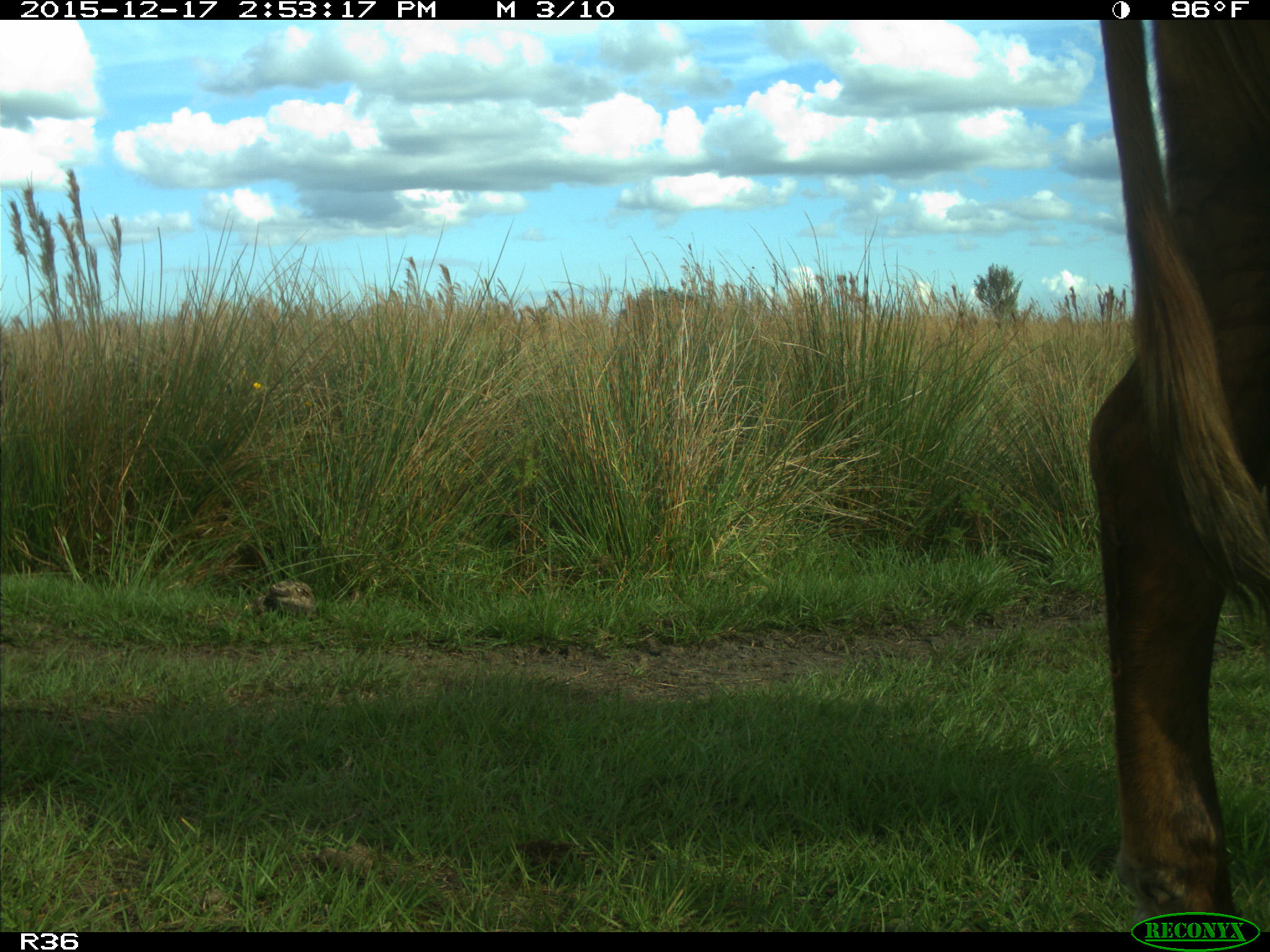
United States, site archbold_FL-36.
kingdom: Animalia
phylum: Chordata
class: Mammalia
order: Artiodactyla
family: Bovidae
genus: Bos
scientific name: Bos taurus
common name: domestic cow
Bos taurus (domestic cow).